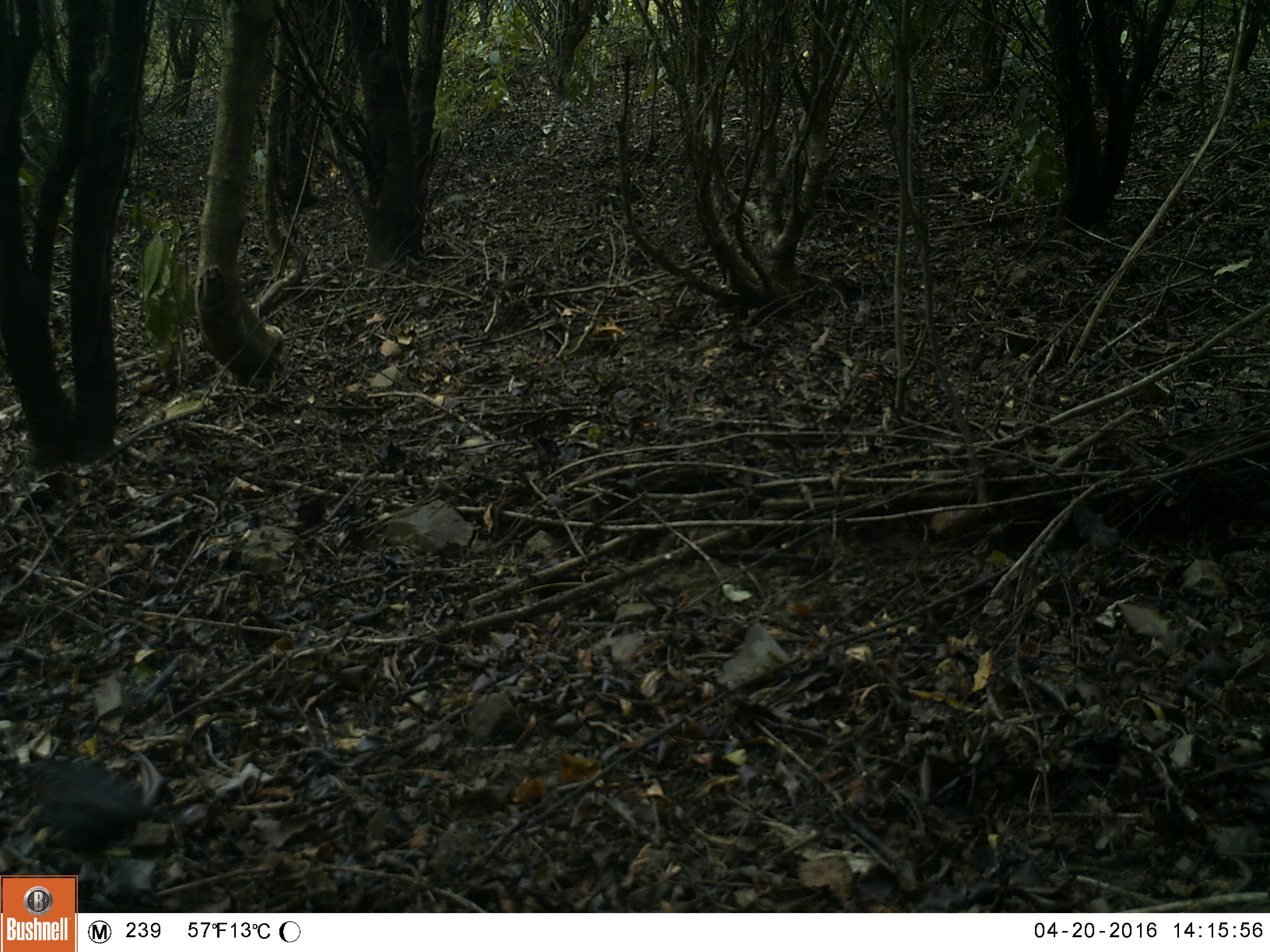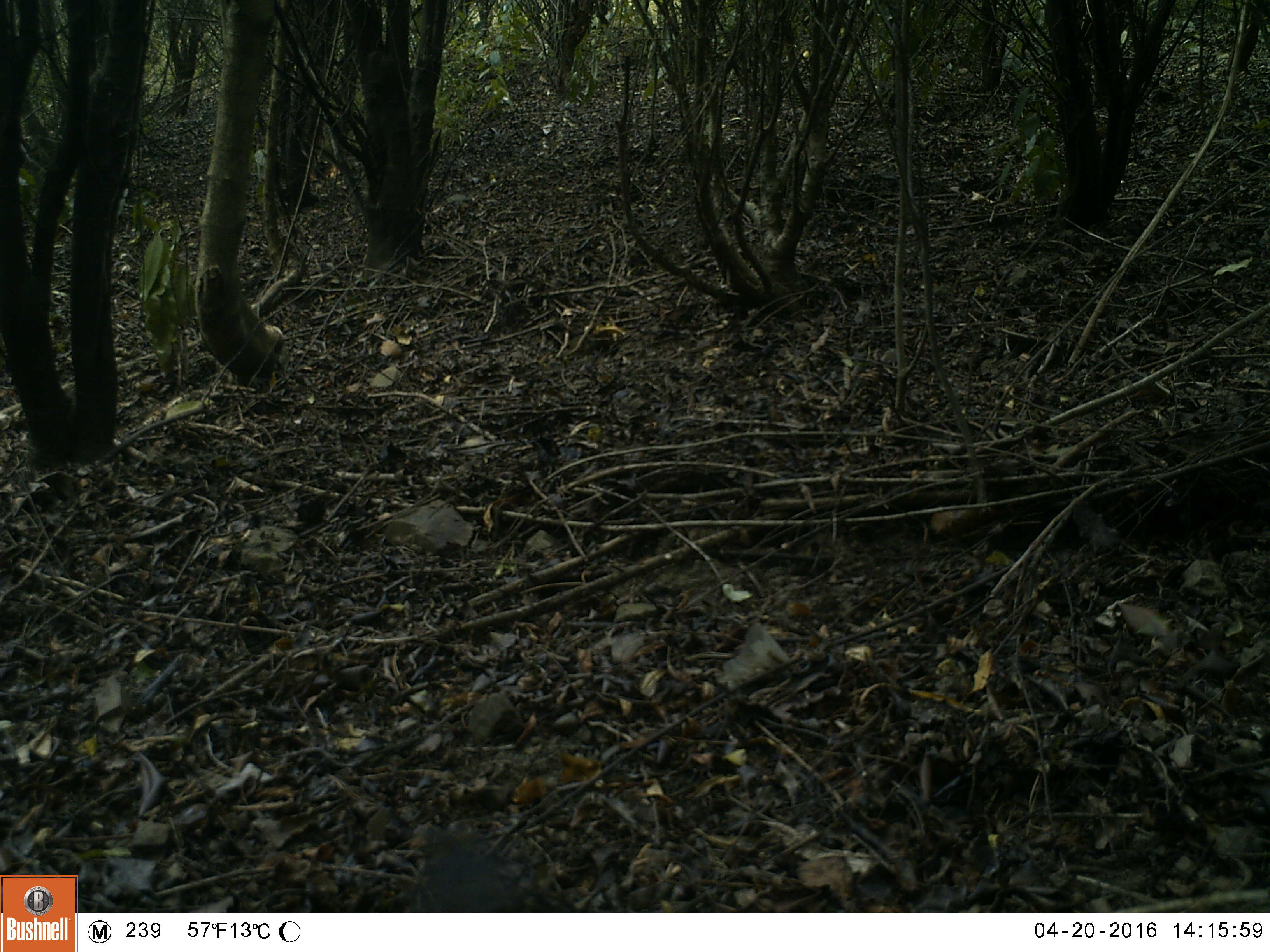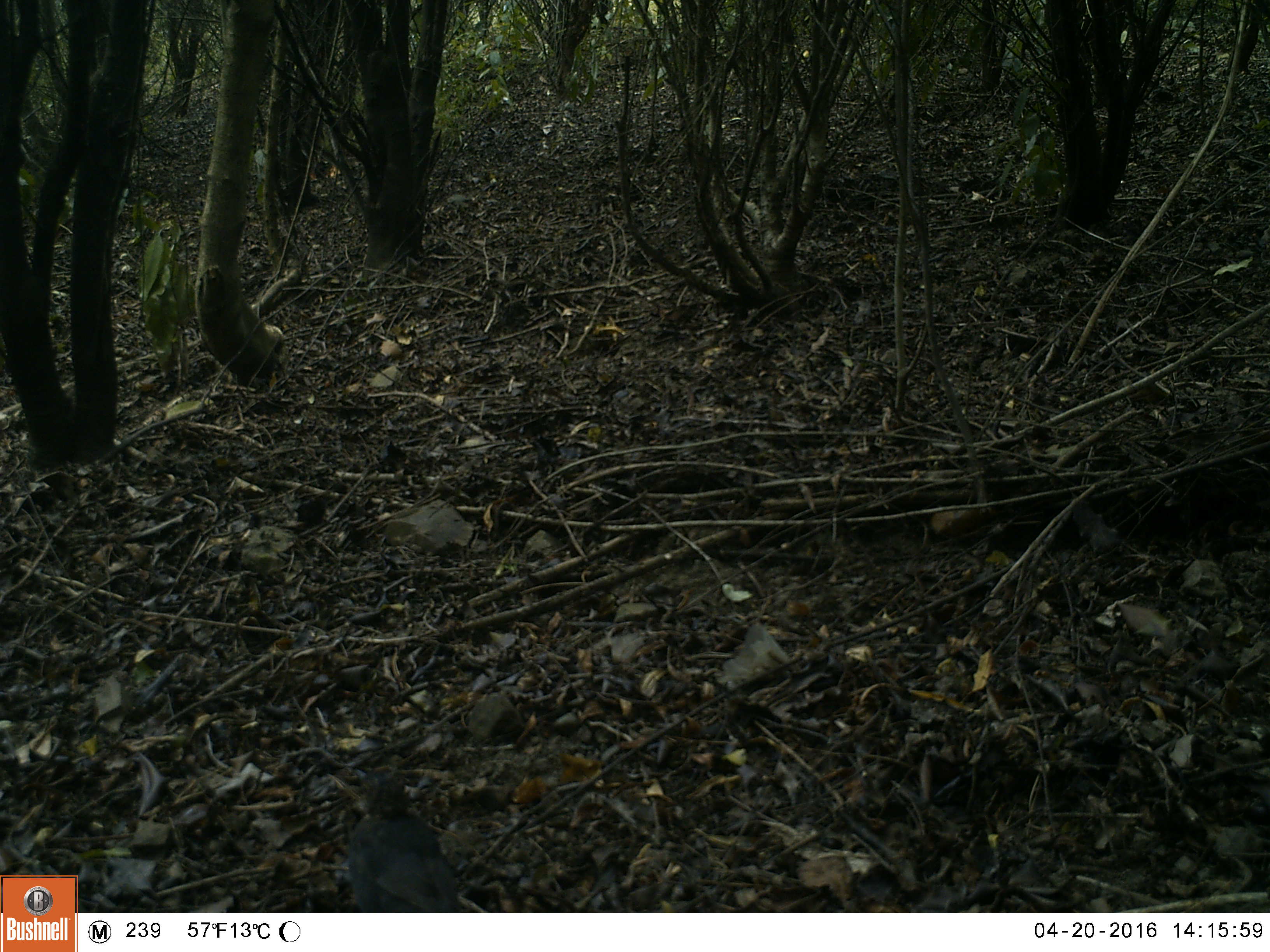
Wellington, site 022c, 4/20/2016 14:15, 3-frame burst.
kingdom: Animalia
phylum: Chordata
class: Aves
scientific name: Aves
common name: bird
Bird (Aves).